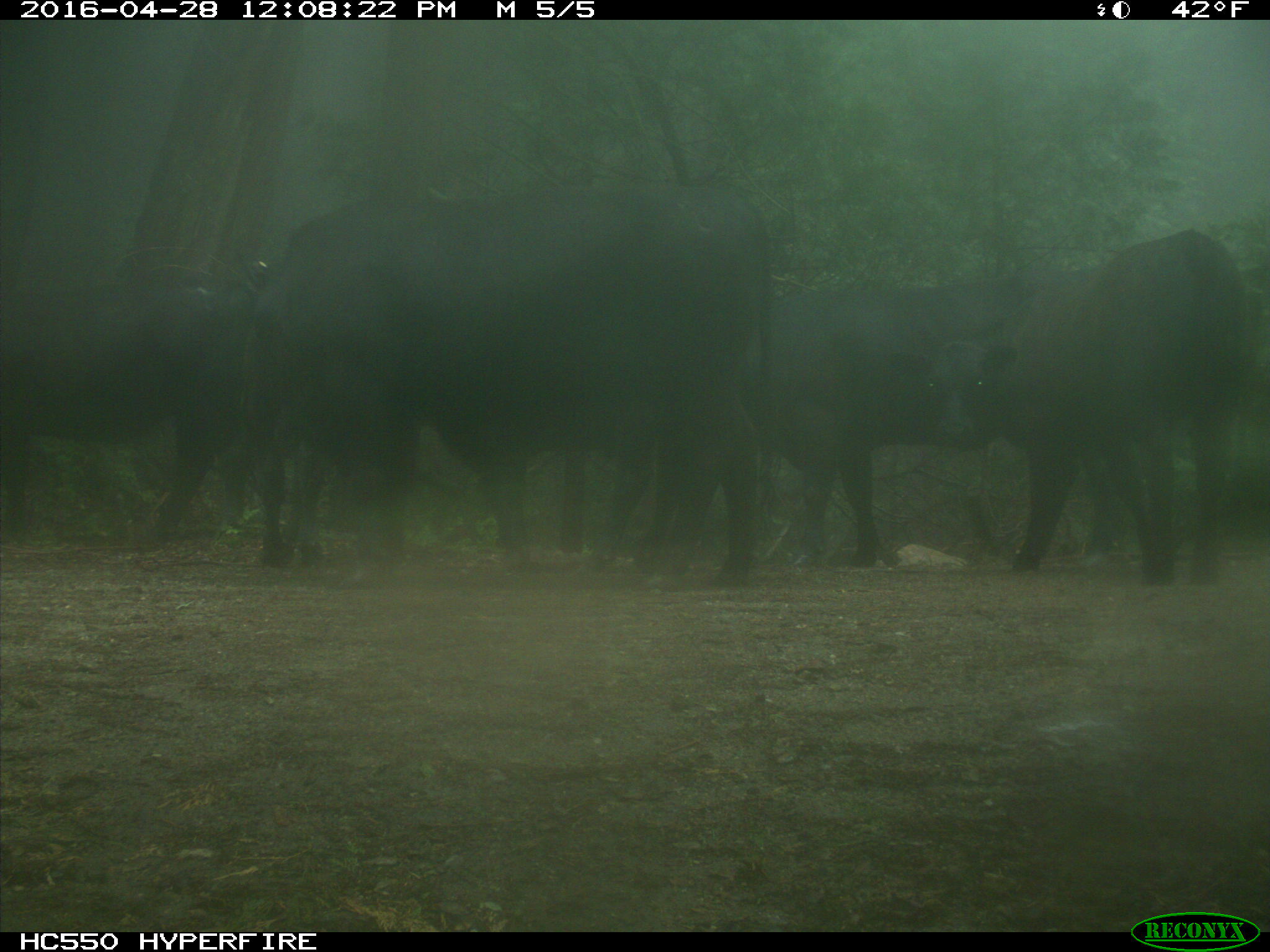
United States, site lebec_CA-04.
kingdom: Animalia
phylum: Chordata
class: Mammalia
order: Artiodactyla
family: Bovidae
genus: Bos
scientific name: Bos taurus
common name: domestic cow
Bos taurus (domestic cow).